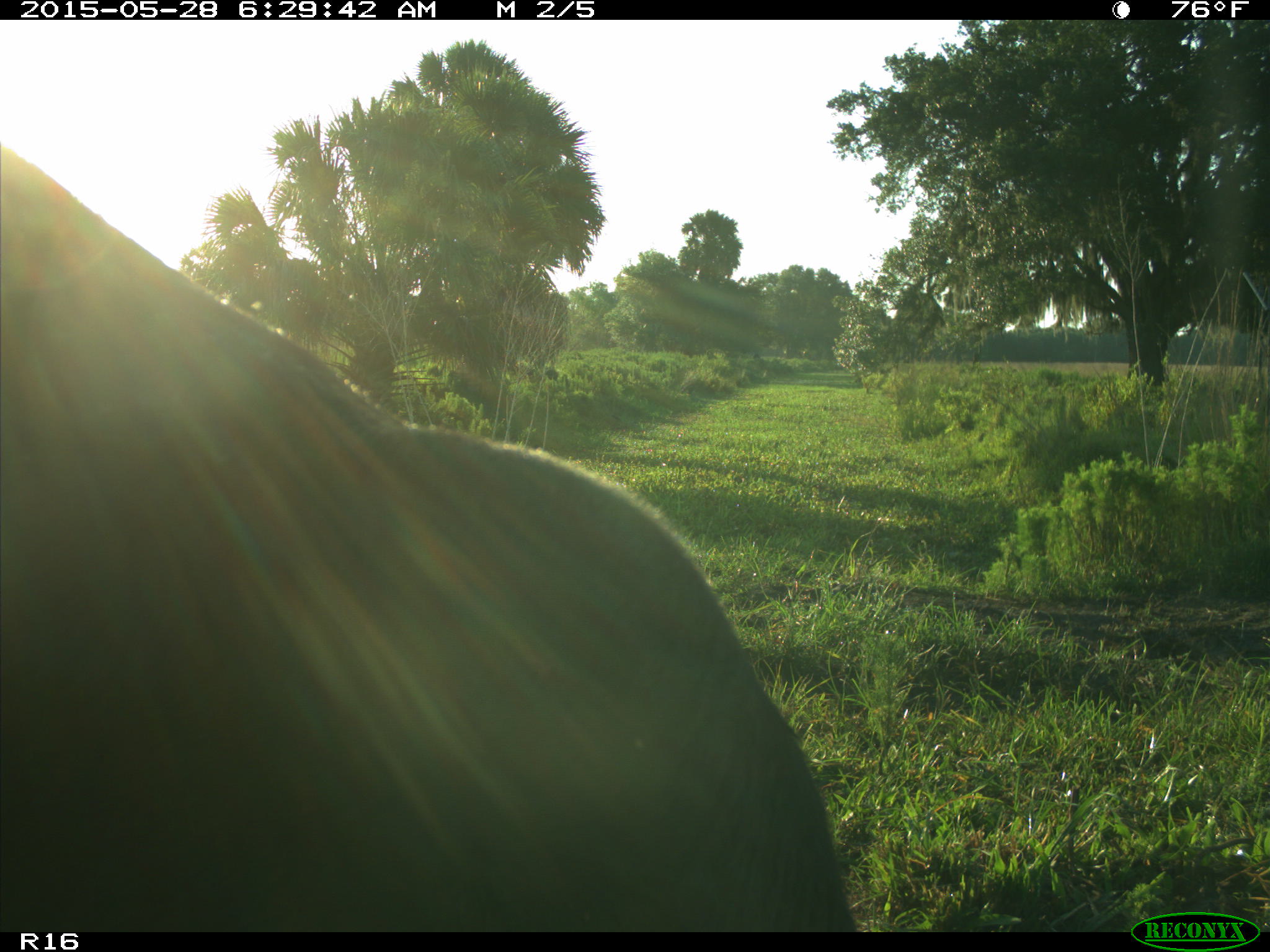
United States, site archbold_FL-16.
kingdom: Animalia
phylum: Chordata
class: Mammalia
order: Artiodactyla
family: Bovidae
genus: Bos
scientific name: Bos taurus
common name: domestic cow